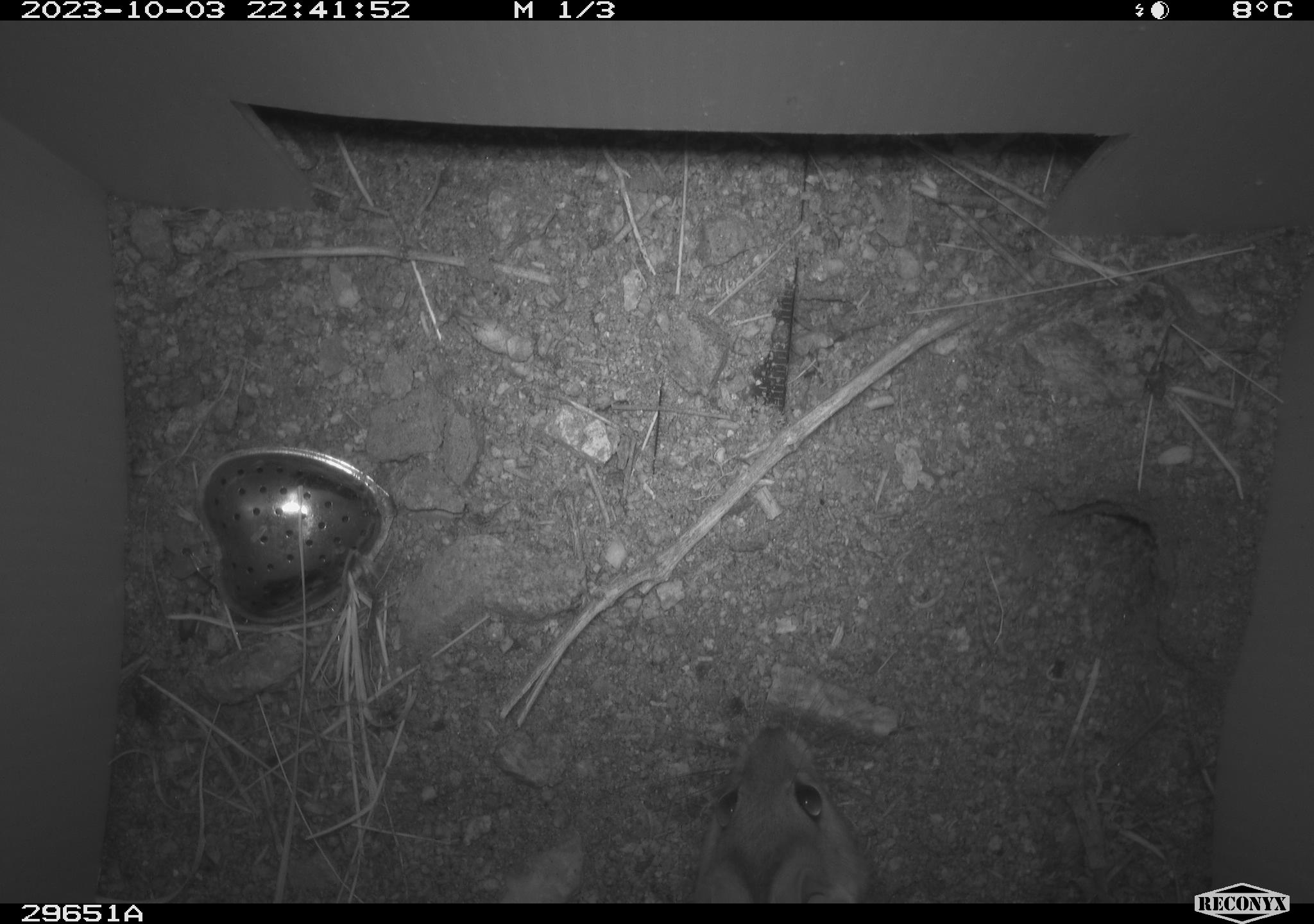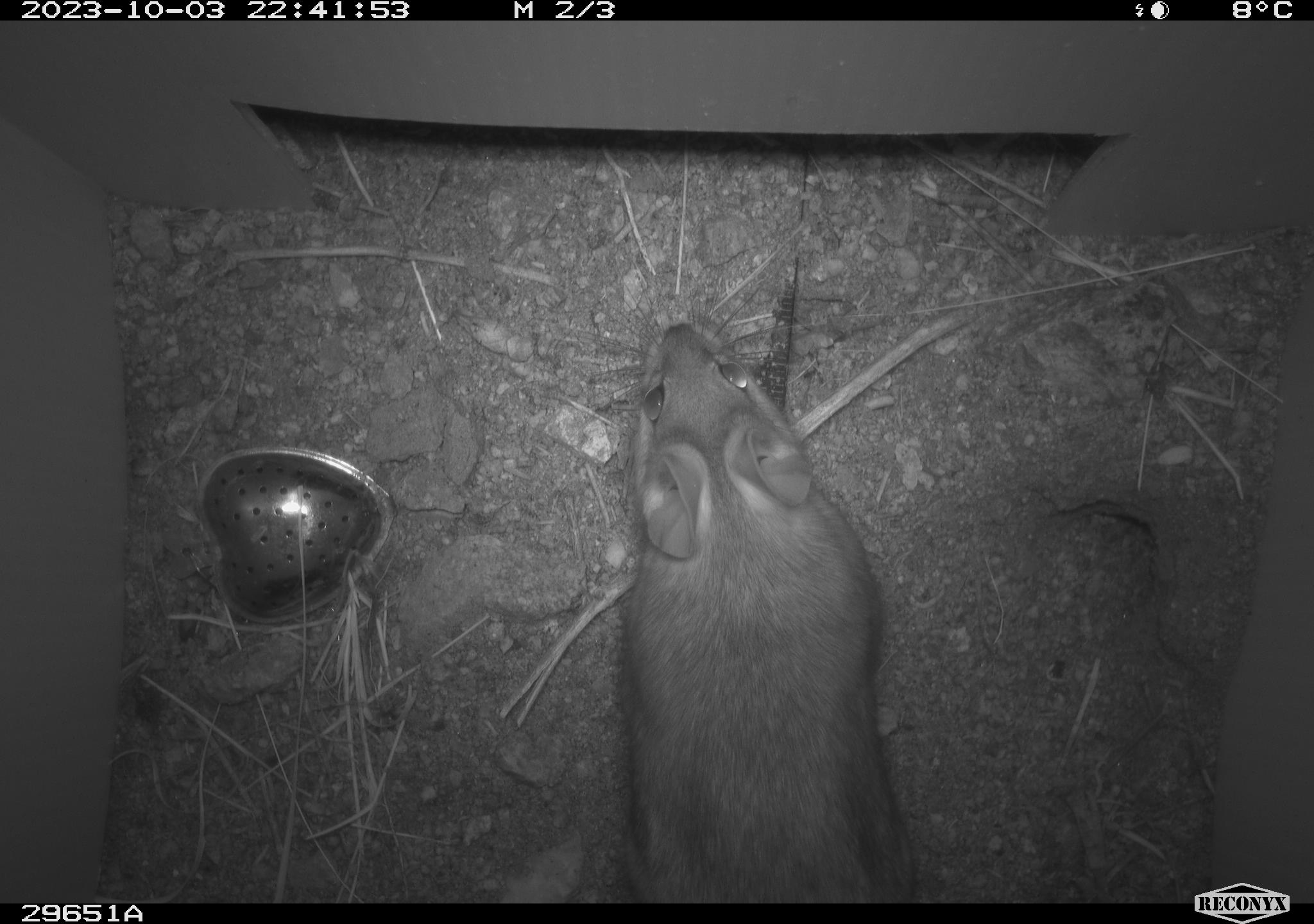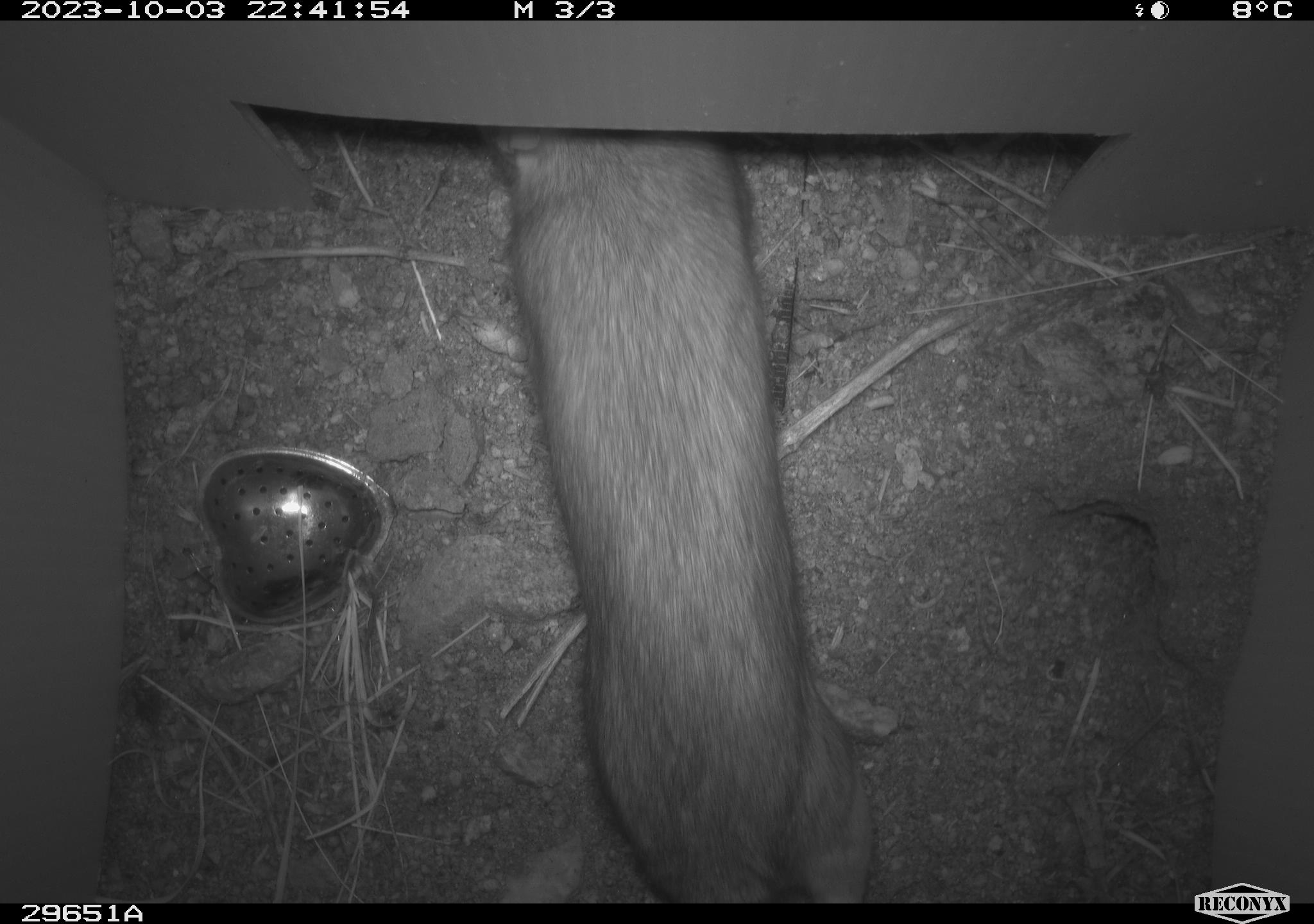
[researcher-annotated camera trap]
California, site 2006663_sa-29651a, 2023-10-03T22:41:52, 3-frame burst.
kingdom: Animalia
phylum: Chordata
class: Mammalia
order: Rodentia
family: Cricetidae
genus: Neotoma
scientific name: Neotoma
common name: pack rat or woodrat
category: neotoma species